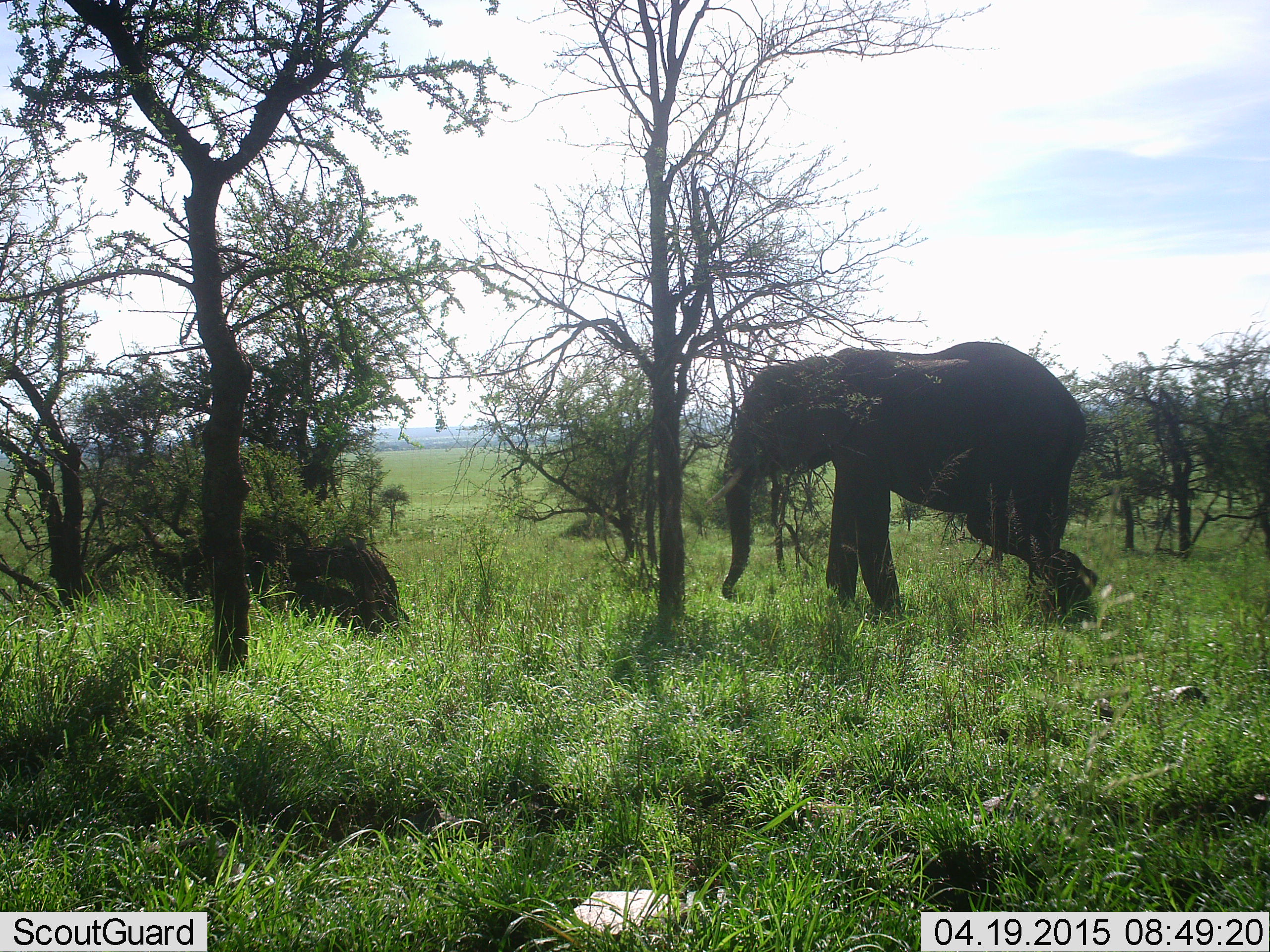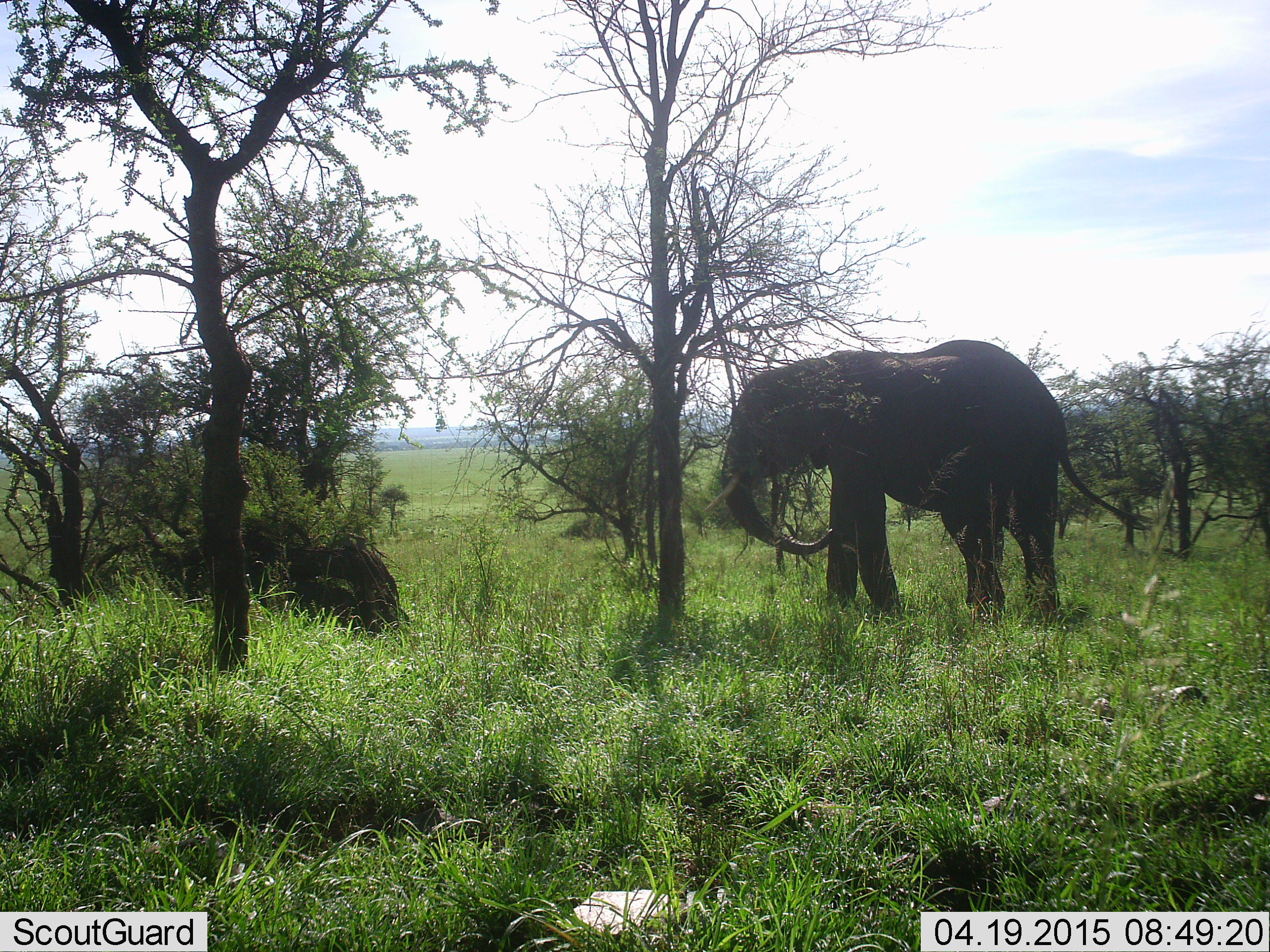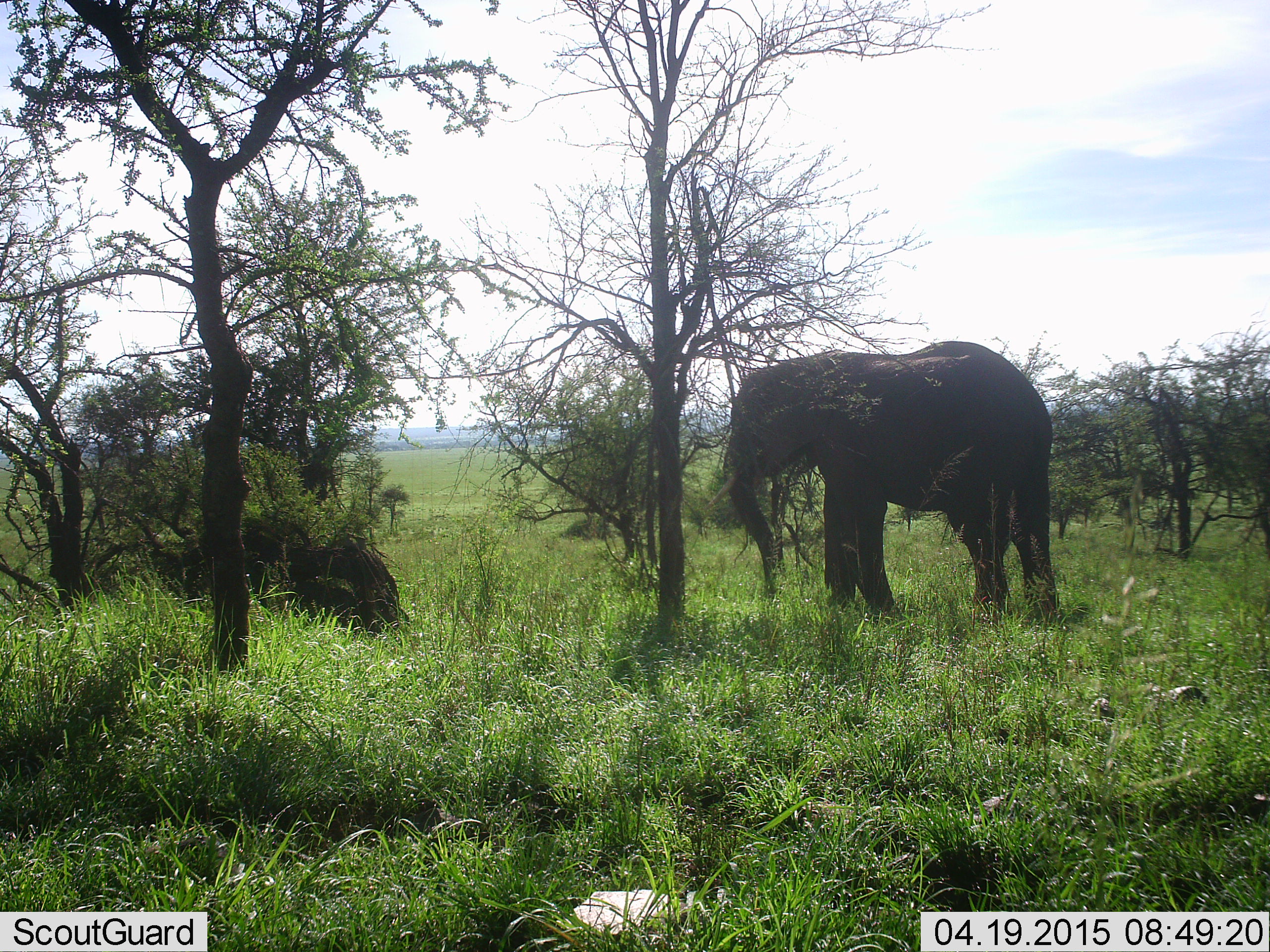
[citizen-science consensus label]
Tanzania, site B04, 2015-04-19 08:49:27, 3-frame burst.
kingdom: Animalia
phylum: Chordata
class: Mammalia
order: Proboscidea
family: Elephantidae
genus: Loxodonta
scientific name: Loxodonta africana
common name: african bush elephant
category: elephant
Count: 1.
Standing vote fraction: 100%.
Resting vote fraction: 0%.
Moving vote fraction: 10%.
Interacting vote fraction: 0%.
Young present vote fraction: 0%.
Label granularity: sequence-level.